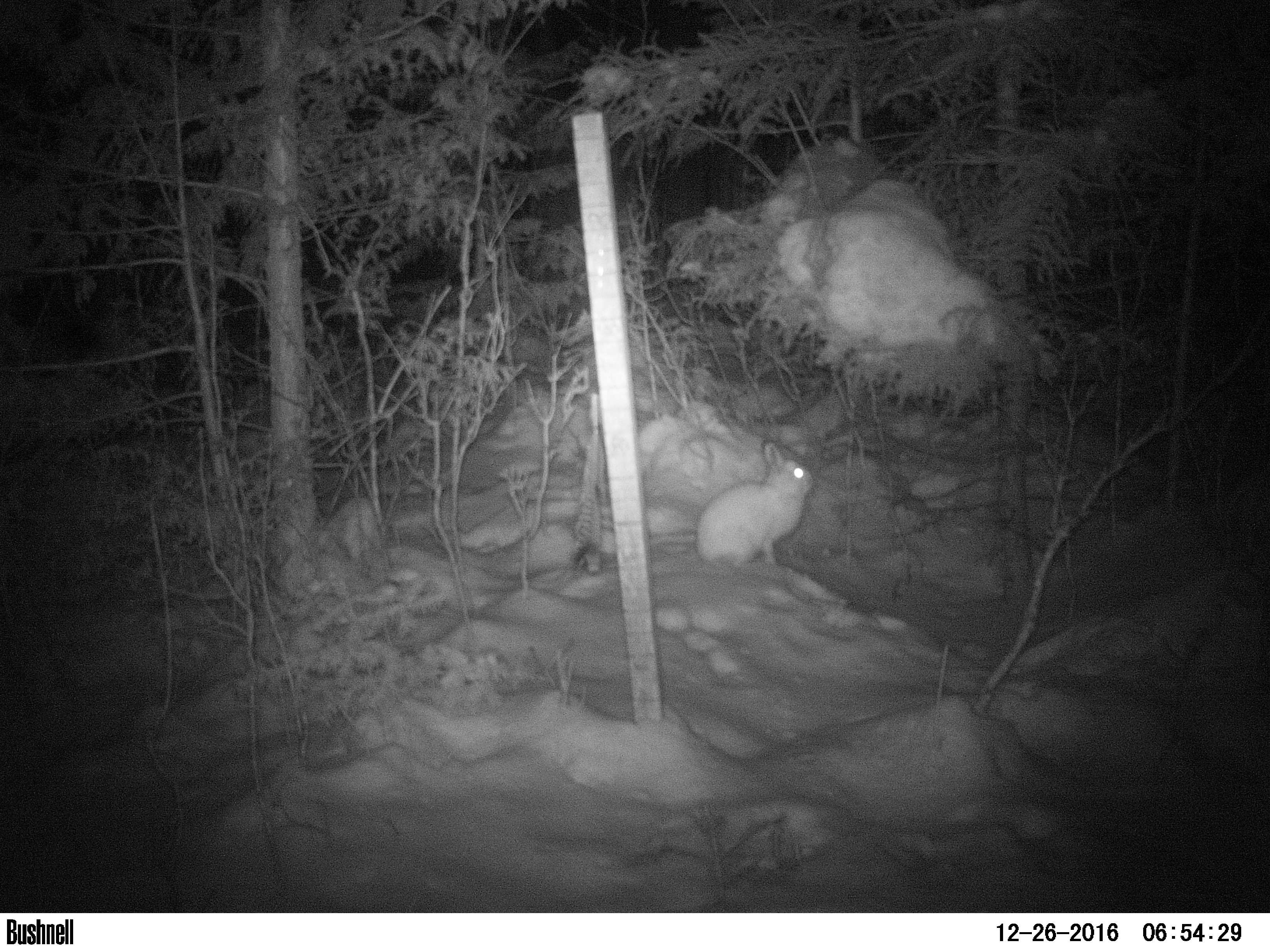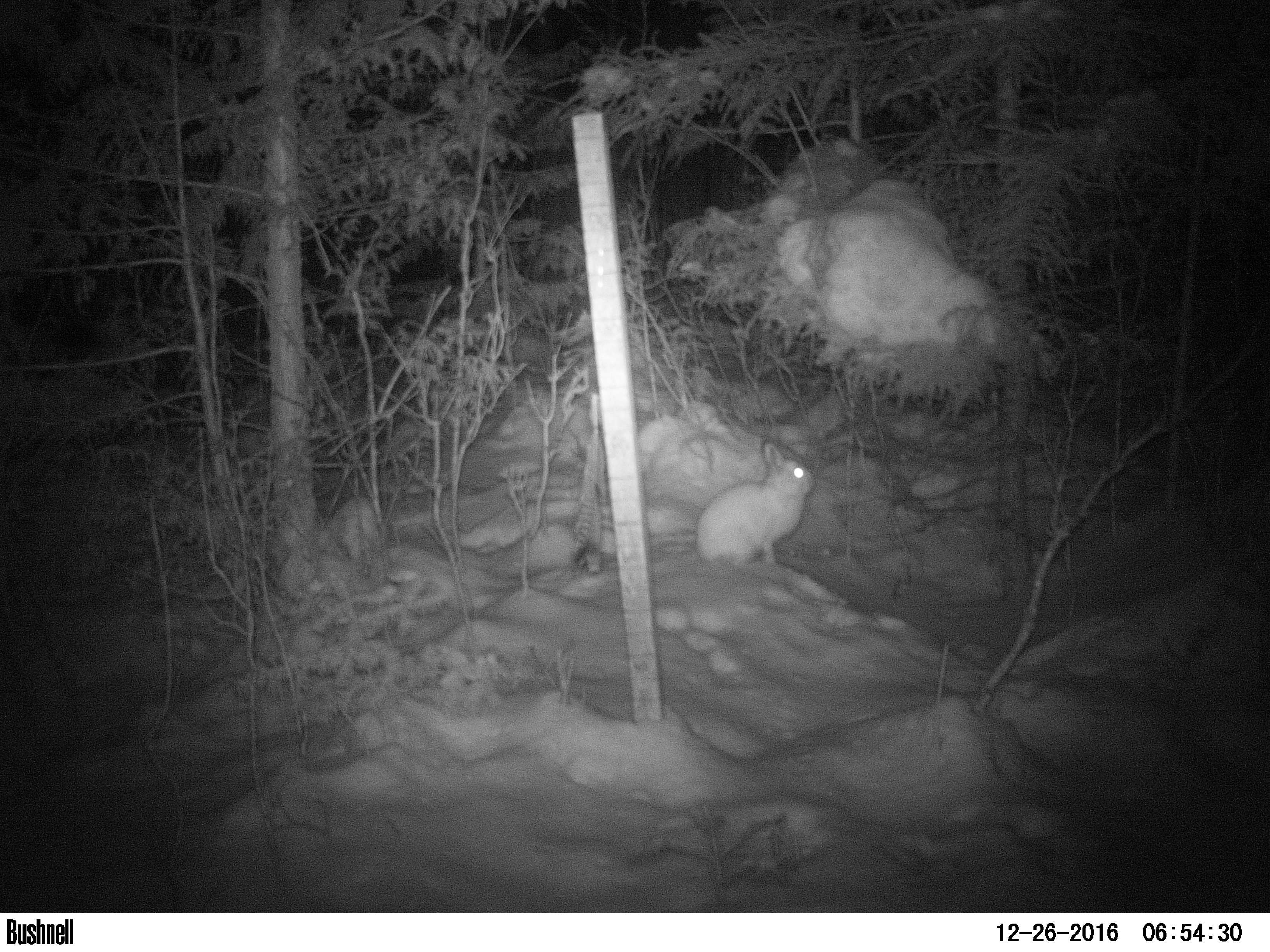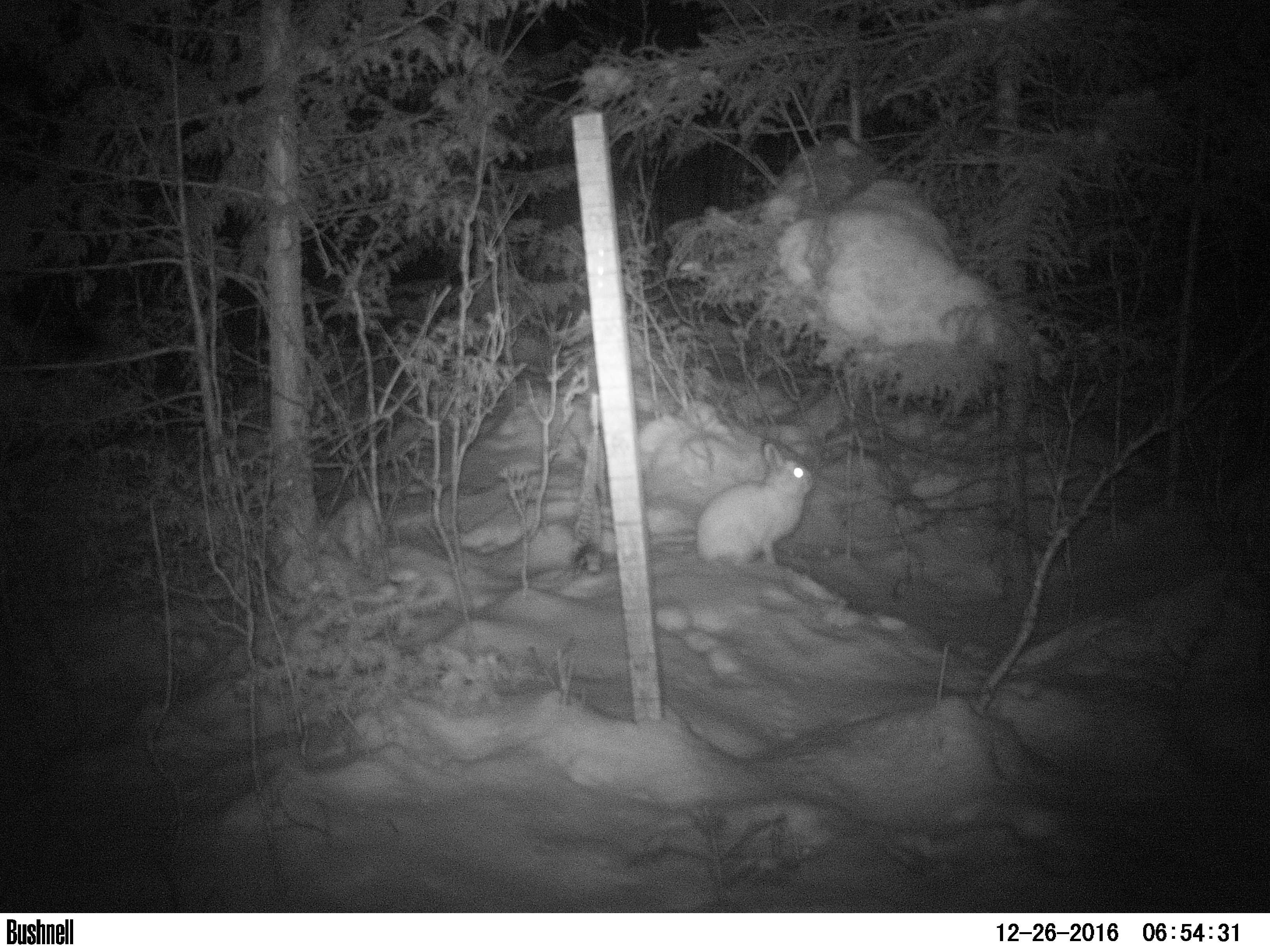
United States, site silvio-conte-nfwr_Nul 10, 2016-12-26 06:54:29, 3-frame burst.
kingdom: Animalia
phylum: Chordata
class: Mammalia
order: Lagomorpha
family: Leporidae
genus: Lepus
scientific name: Lepus americanus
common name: snowshoe hare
Snowshoe hare (Lepus americanus).